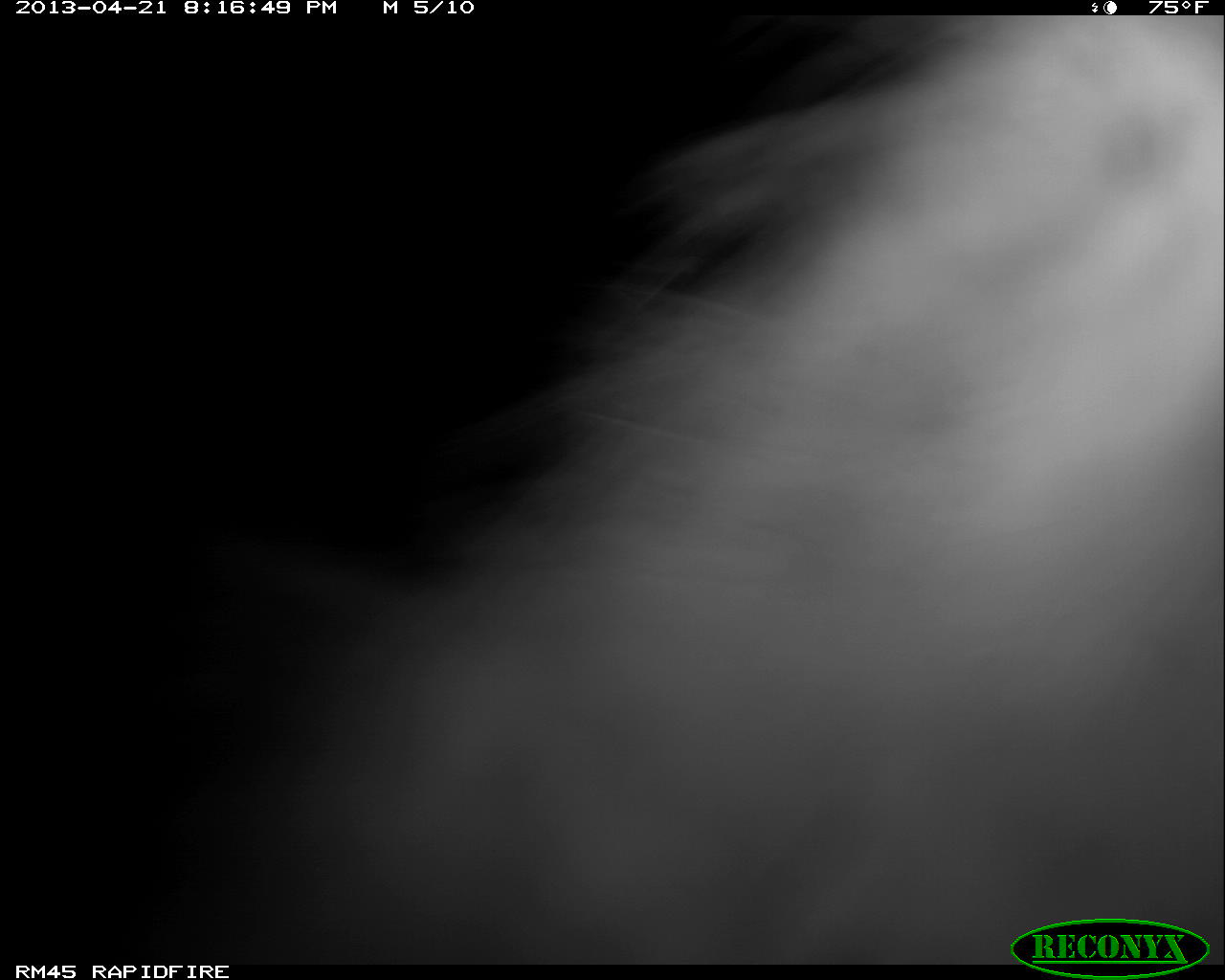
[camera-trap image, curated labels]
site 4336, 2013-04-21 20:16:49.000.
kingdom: Animalia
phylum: Chordata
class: Mammalia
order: Didelphimorphia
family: Didelphidae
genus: Didelphis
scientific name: Didelphis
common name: american opossums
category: didelphis sp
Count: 1.